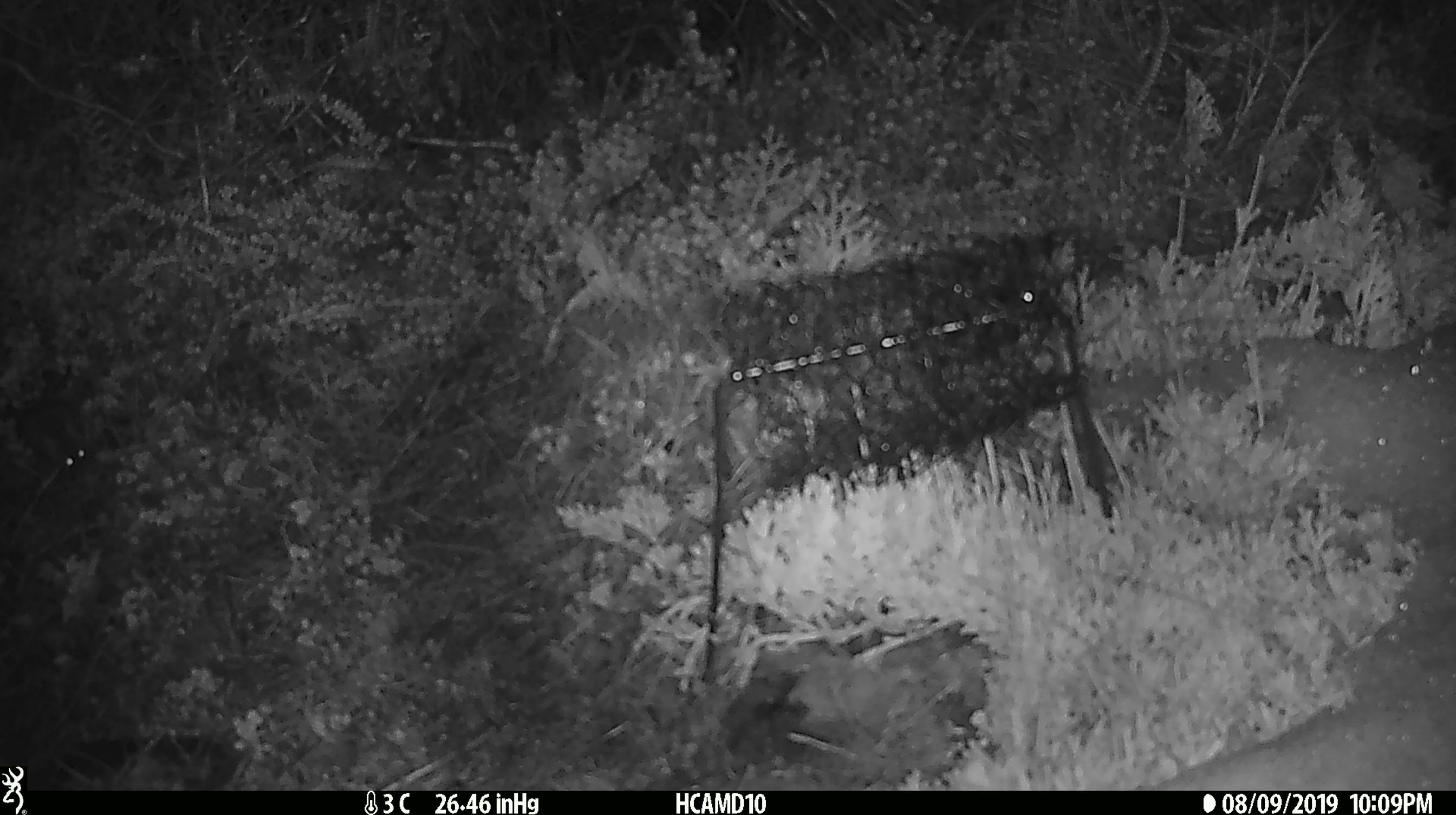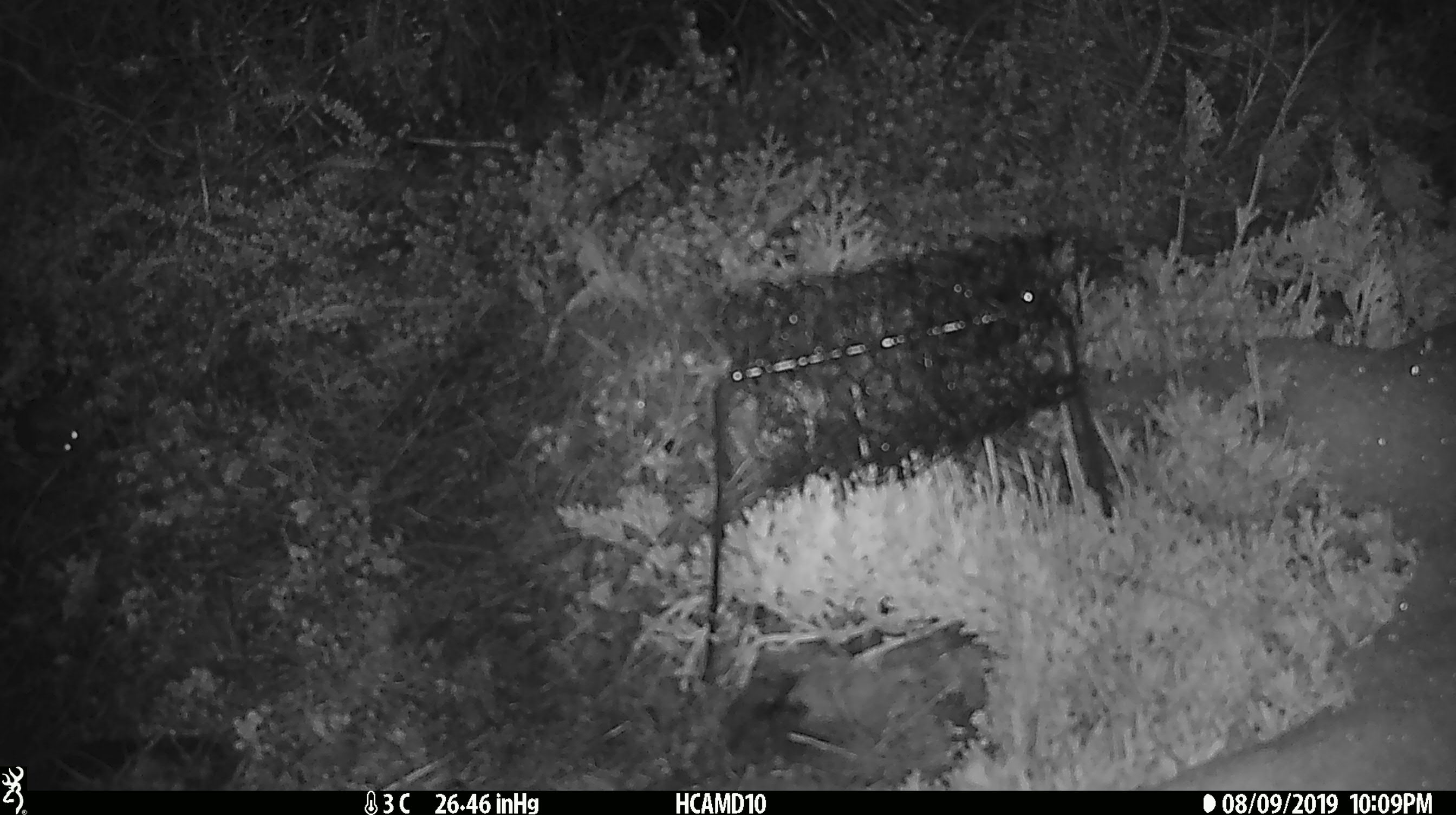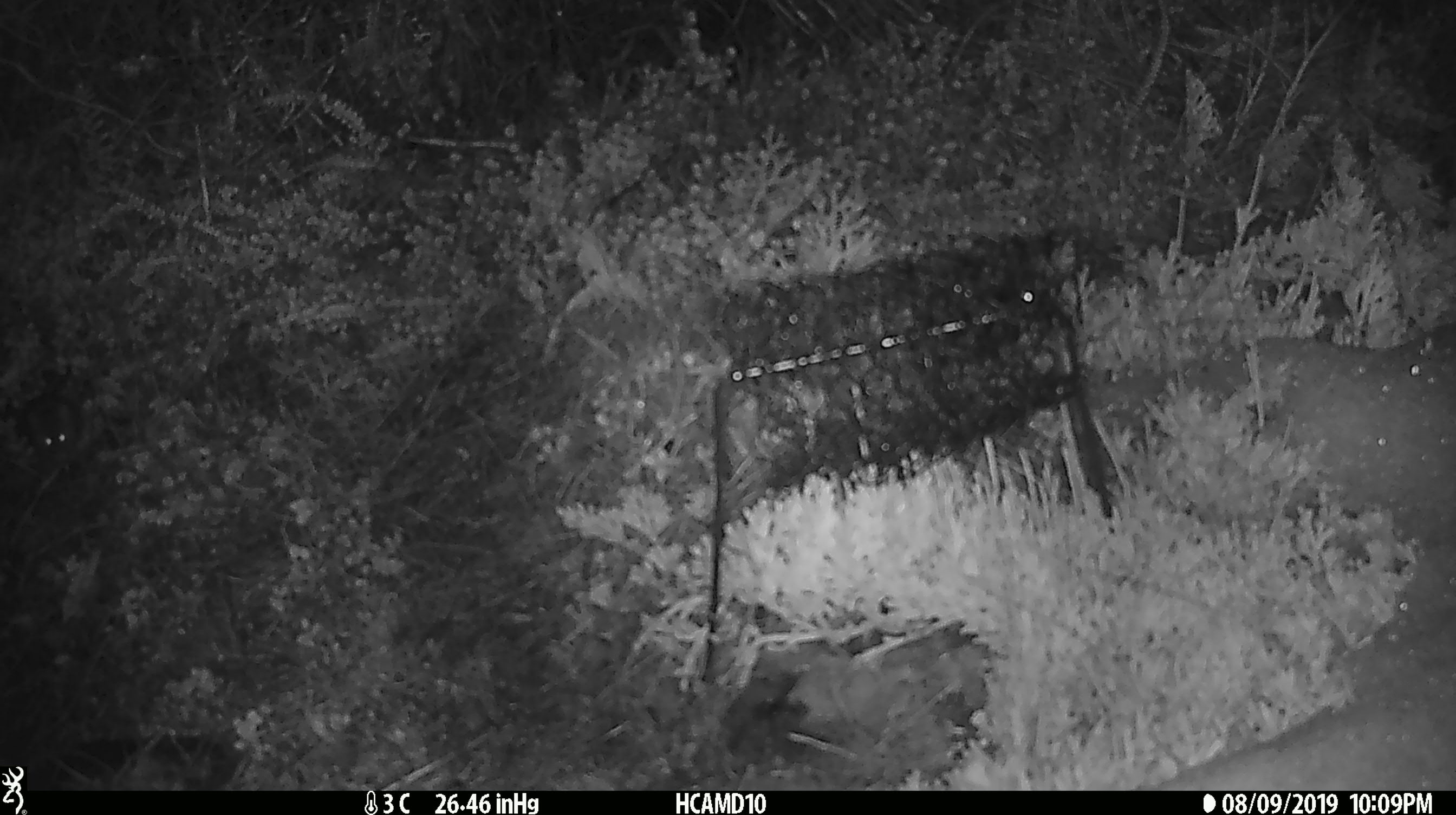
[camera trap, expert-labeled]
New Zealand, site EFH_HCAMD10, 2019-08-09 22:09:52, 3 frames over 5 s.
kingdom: Animalia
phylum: Chordata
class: Mammalia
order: Rodentia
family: Muridae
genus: Mus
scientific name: Mus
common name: mouse